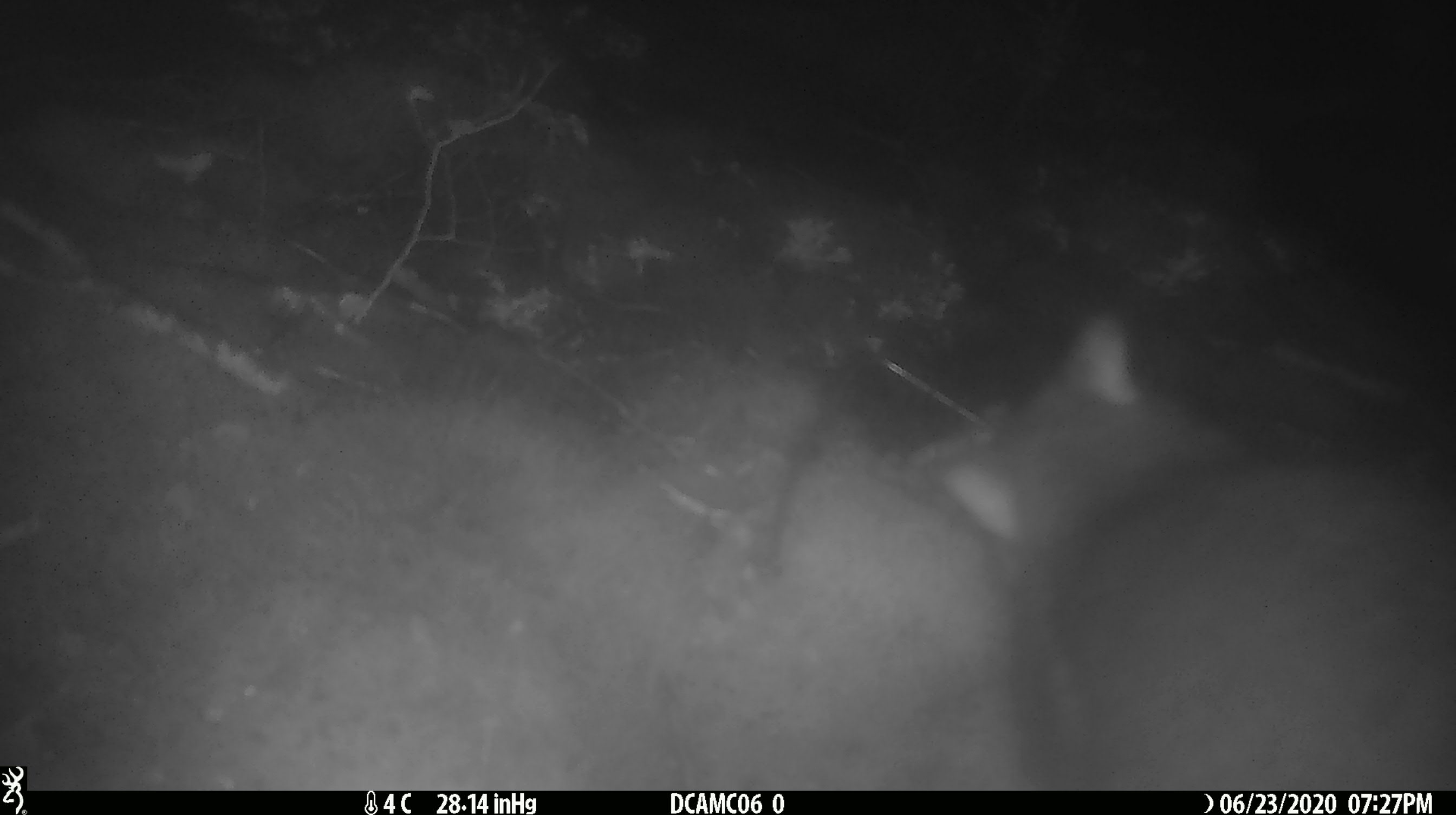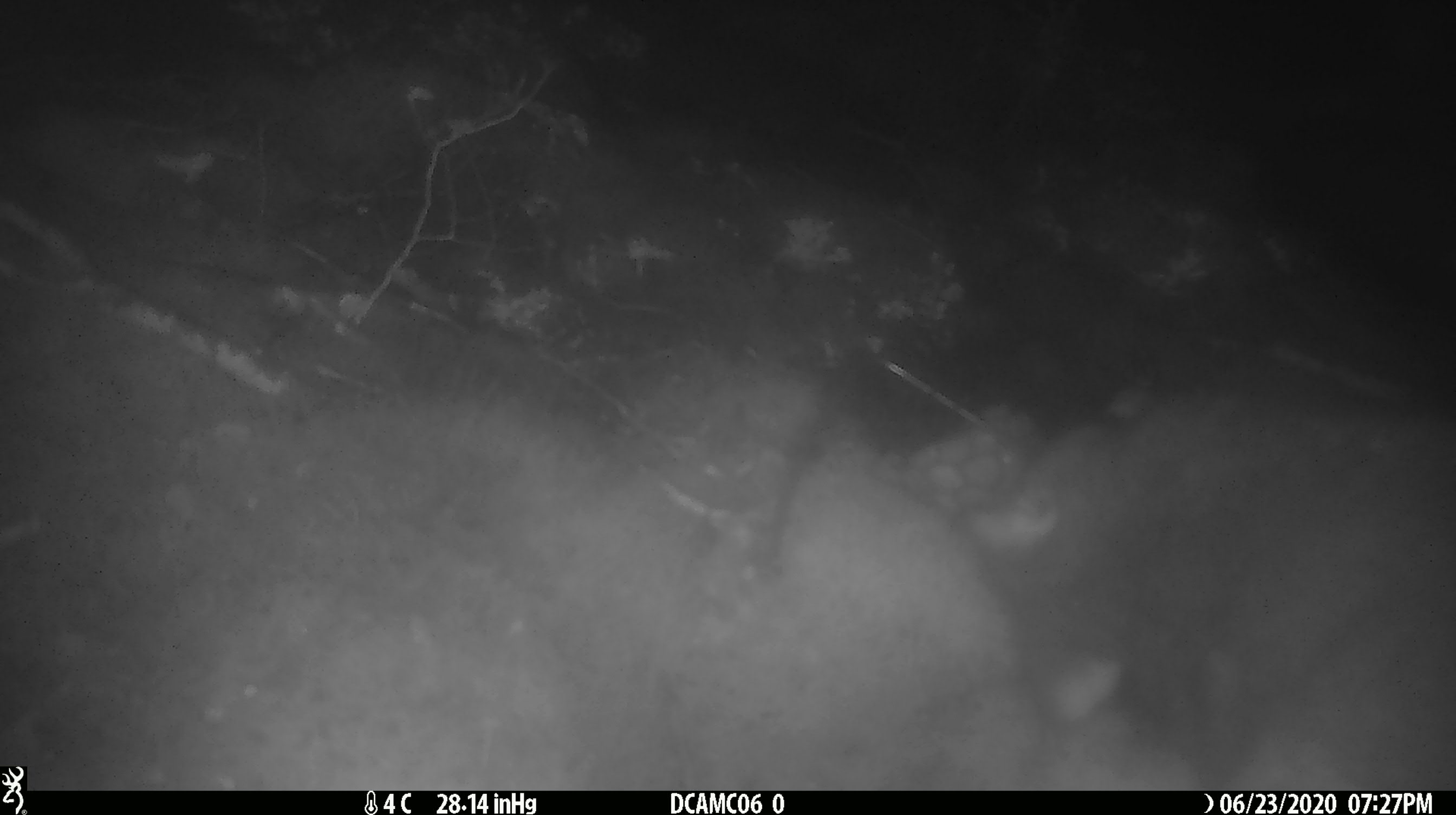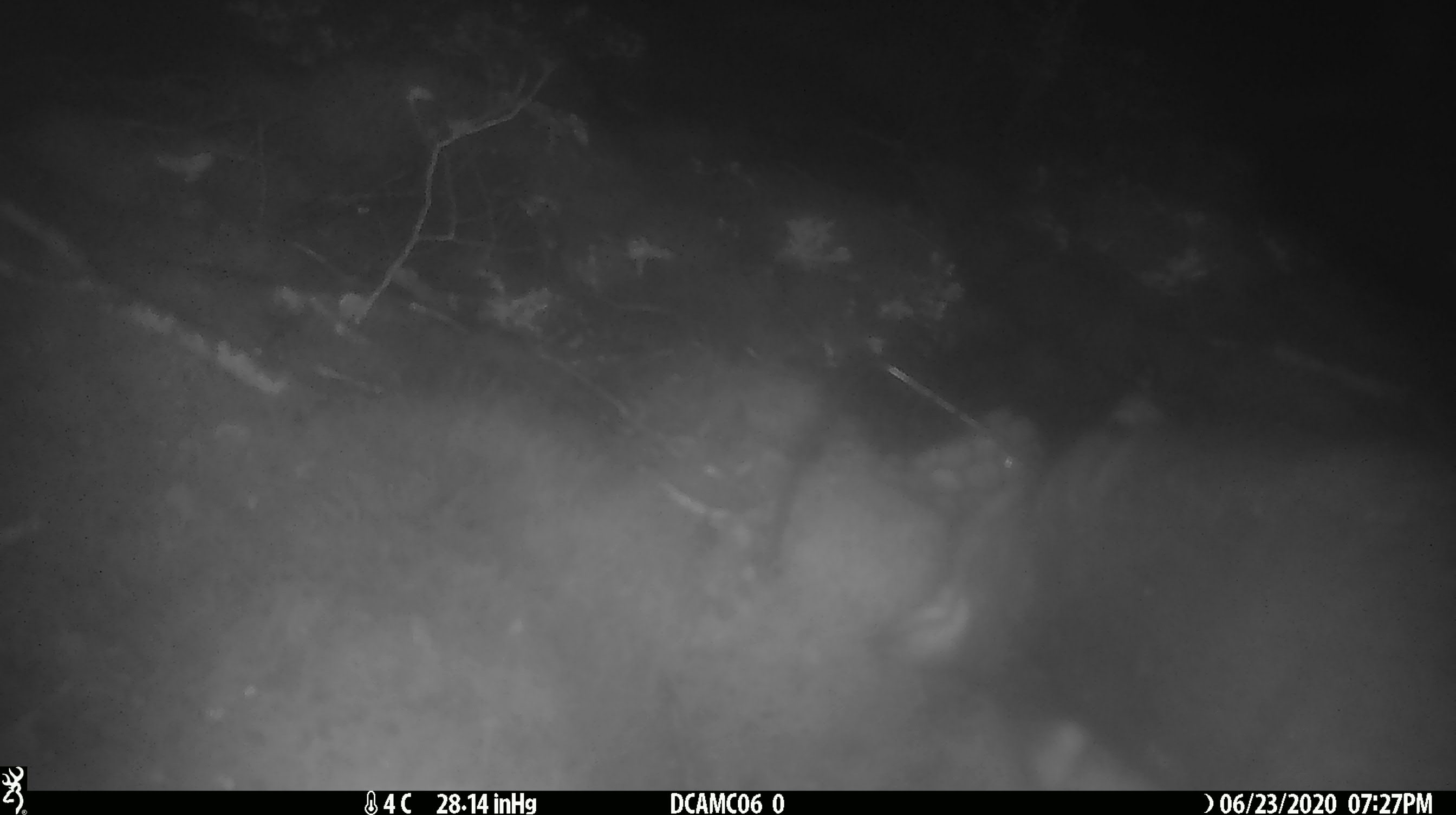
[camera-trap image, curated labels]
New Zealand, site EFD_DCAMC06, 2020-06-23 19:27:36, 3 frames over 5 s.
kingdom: Animalia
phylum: Chordata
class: Mammalia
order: Diprotodontia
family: Phalangeridae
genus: Trichosurus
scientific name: Trichosurus vulpecula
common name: common brushtail possum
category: possum